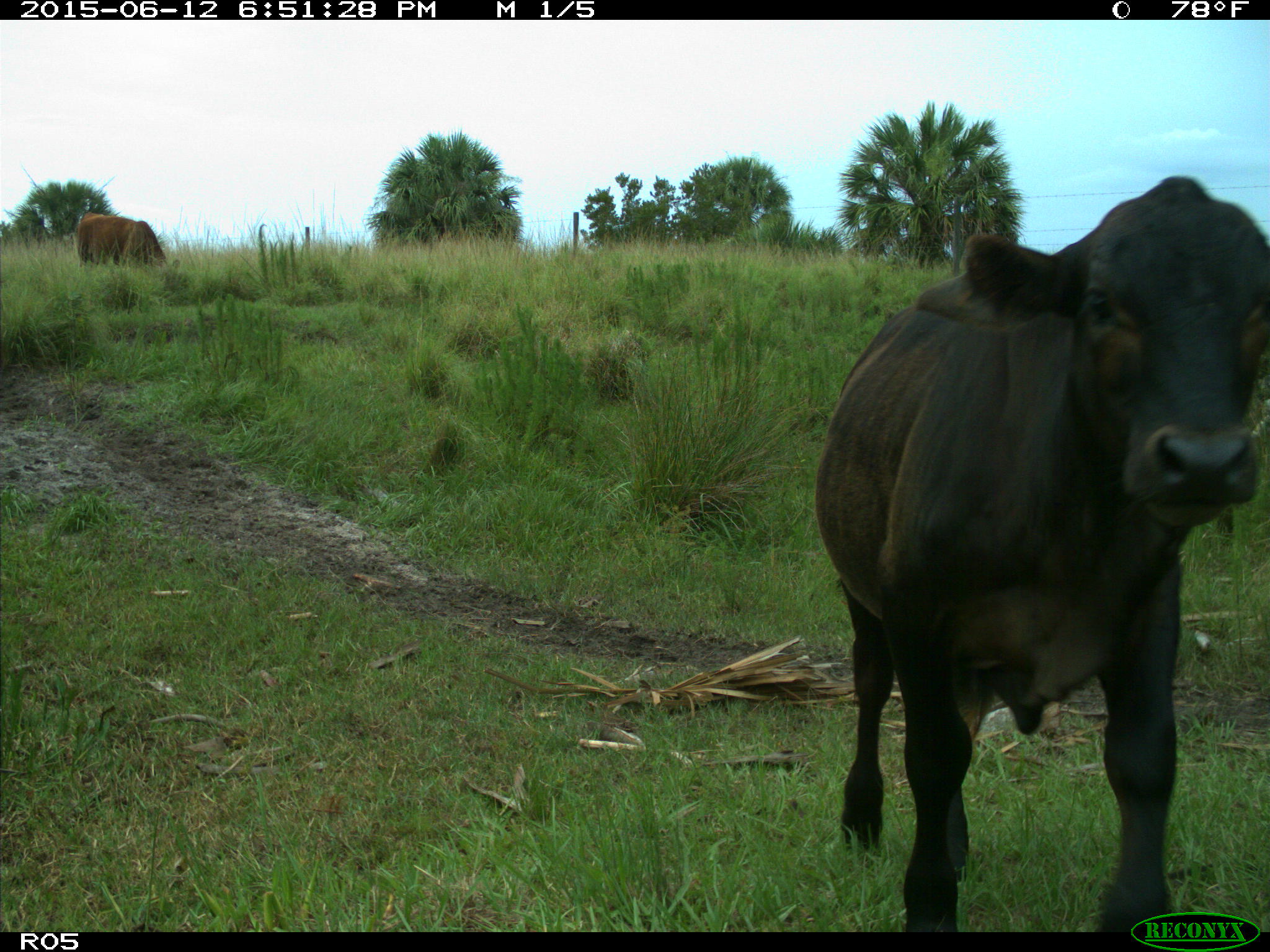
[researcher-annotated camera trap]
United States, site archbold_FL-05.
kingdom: Animalia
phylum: Chordata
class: Mammalia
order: Artiodactyla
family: Bovidae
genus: Bos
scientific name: Bos taurus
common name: domestic cow